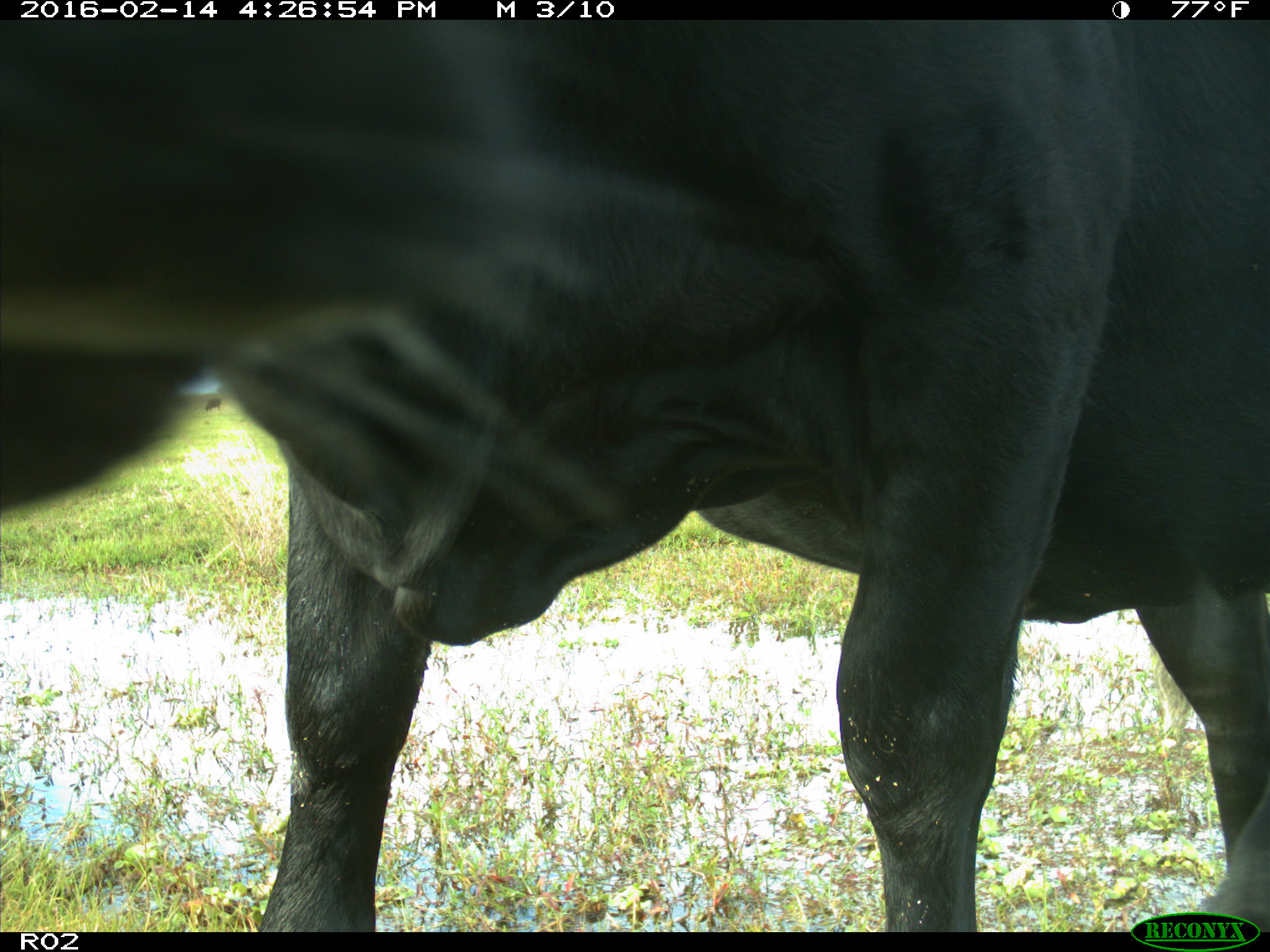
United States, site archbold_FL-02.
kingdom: Animalia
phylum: Chordata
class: Mammalia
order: Artiodactyla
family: Bovidae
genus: Bos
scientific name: Bos taurus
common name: domestic cow